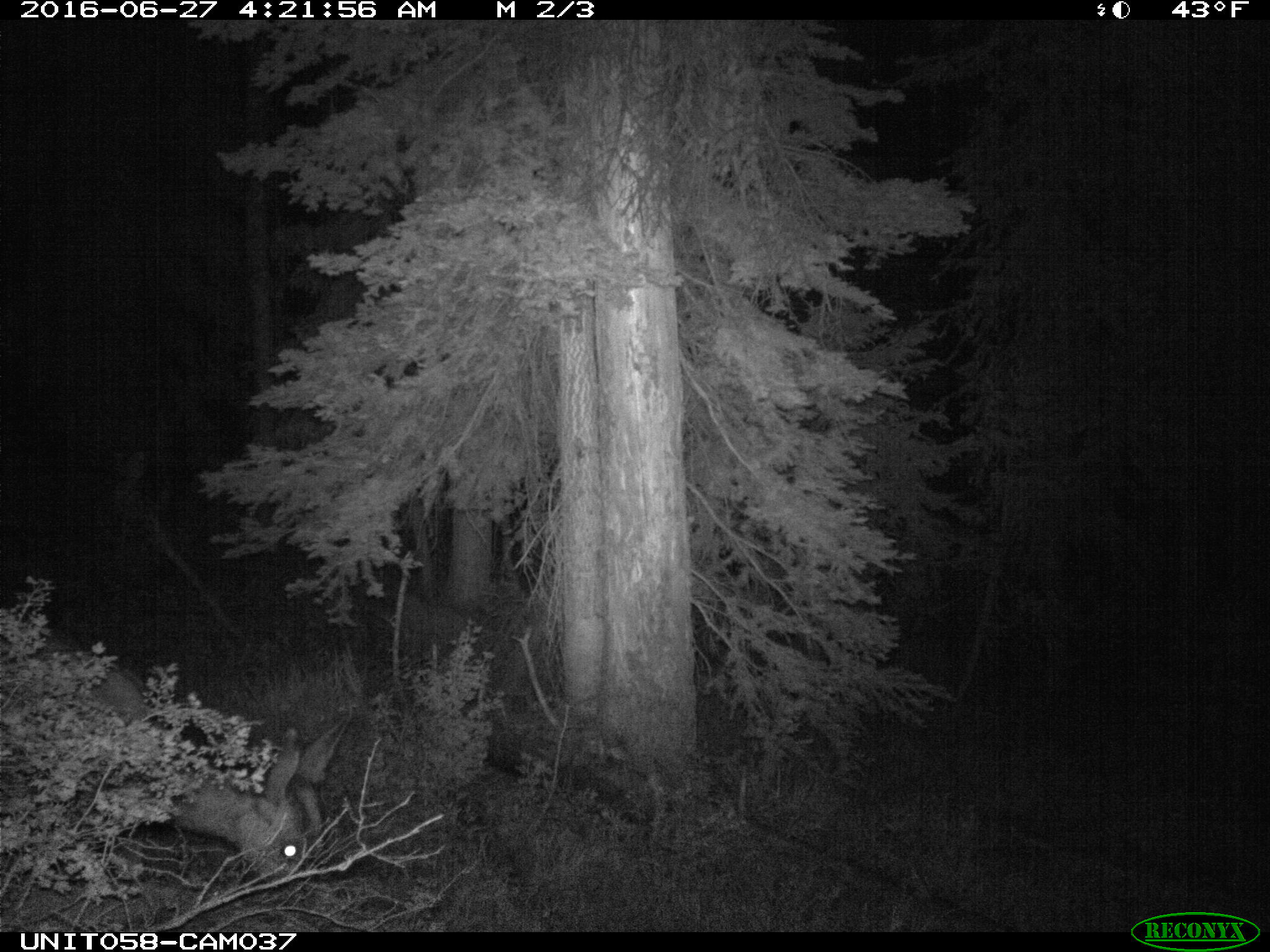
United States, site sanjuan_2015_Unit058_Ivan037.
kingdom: Animalia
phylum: Chordata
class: Mammalia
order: Artiodactyla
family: Cervidae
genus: Odocoileus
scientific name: Odocoileus hemionus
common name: mule deer